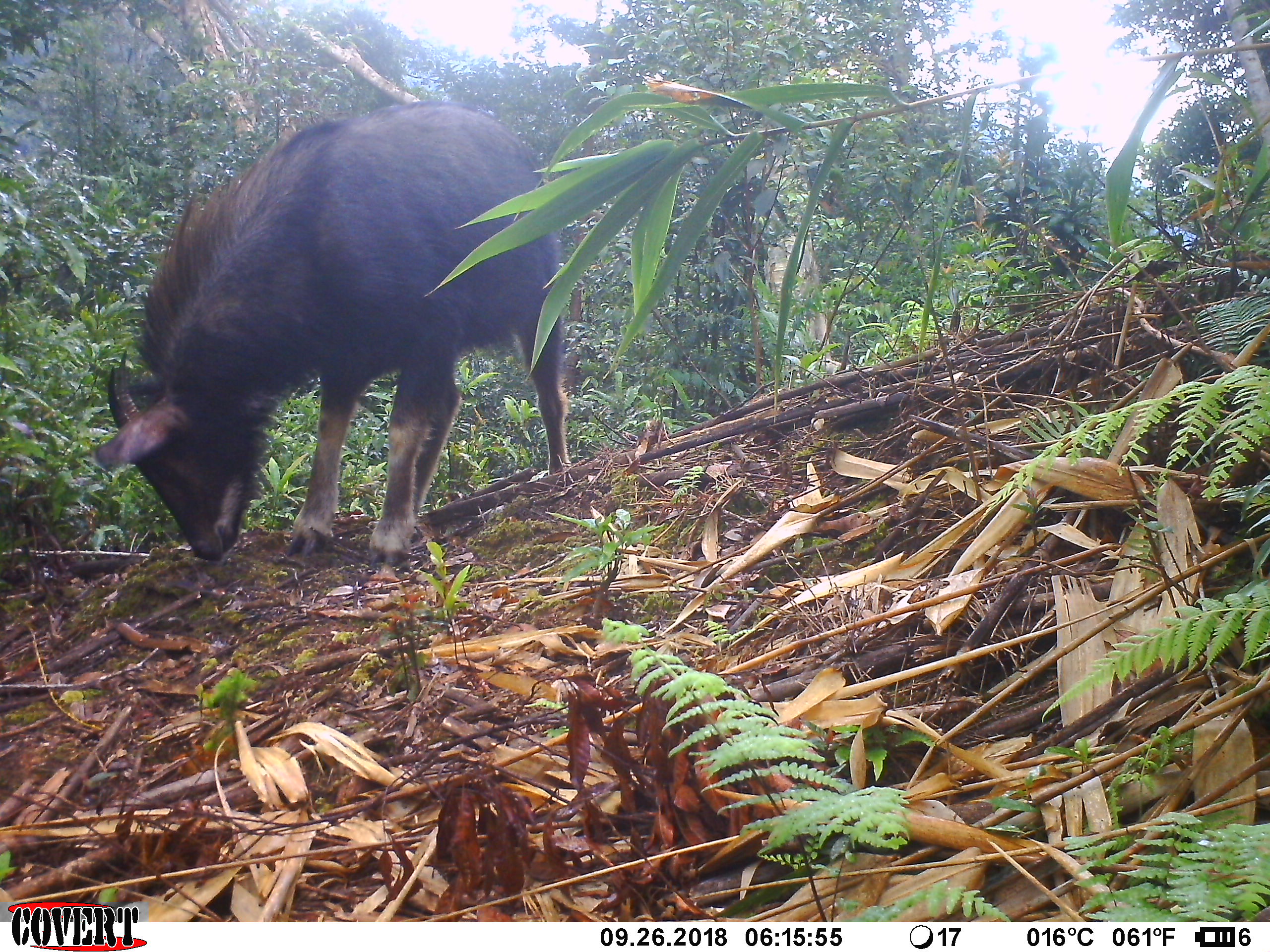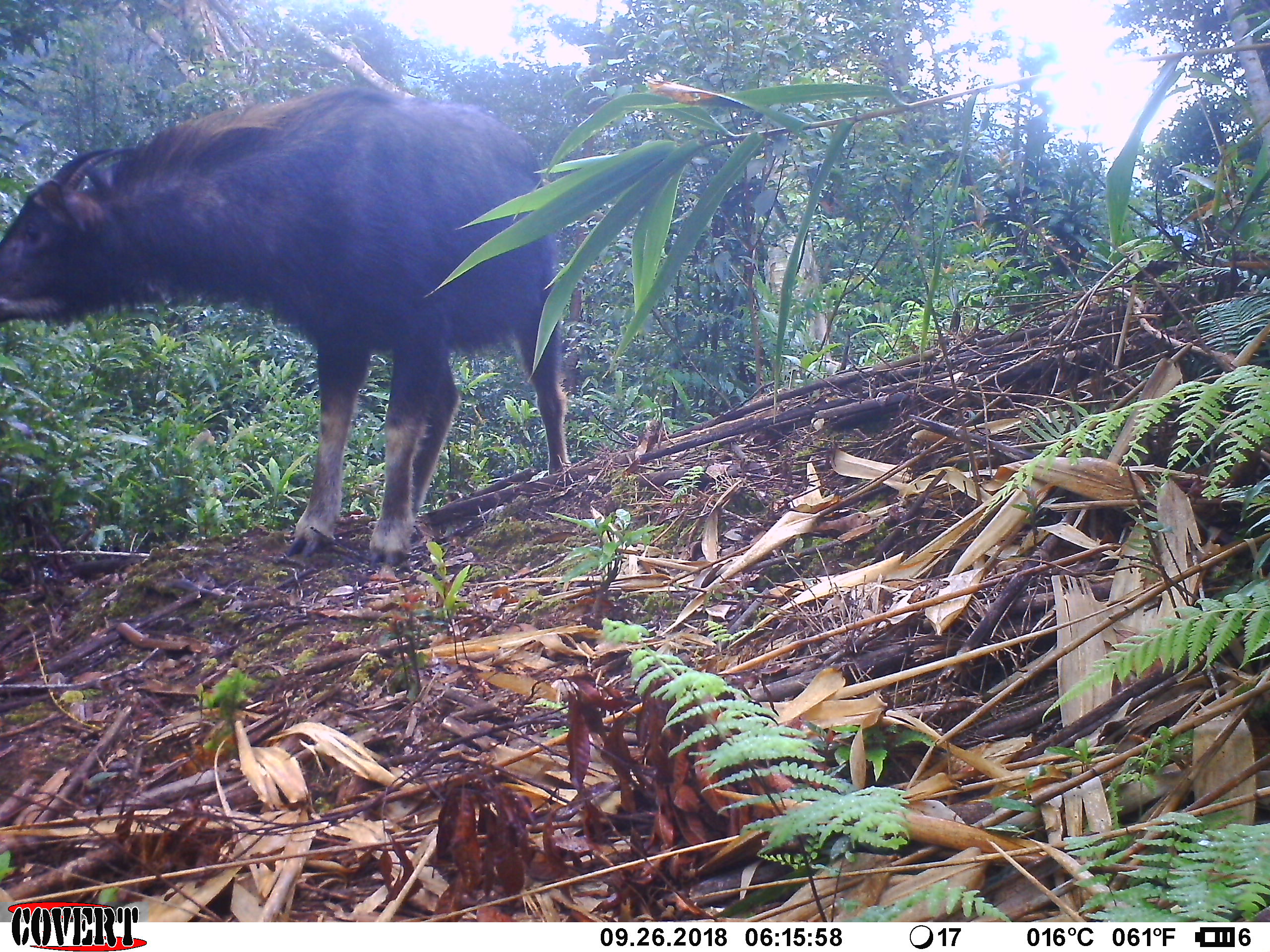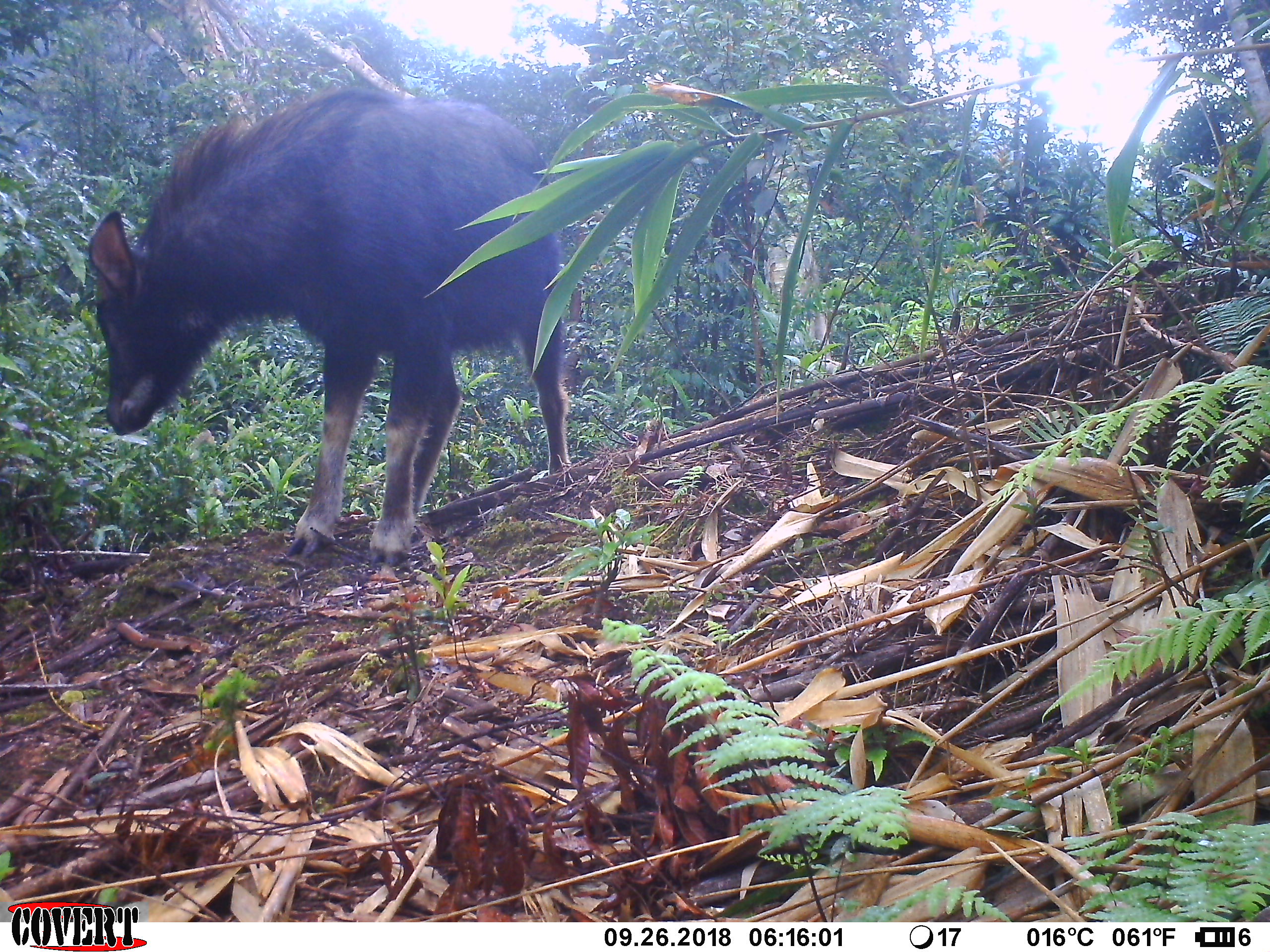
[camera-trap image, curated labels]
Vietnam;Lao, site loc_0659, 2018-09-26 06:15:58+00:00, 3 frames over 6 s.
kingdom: Animalia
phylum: Chordata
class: Mammalia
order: Artiodactyla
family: Bovidae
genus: Capricornis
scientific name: Capricornis sumatraensis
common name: chinese serow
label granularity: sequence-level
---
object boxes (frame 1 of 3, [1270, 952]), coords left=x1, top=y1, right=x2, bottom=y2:
chinese serow: left=89, top=99, right=568, bottom=575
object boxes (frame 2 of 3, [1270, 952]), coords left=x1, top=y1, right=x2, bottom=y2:
chinese serow: left=0, top=83, right=570, bottom=568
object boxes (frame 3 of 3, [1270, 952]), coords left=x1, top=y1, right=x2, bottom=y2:
chinese serow: left=83, top=83, right=570, bottom=568